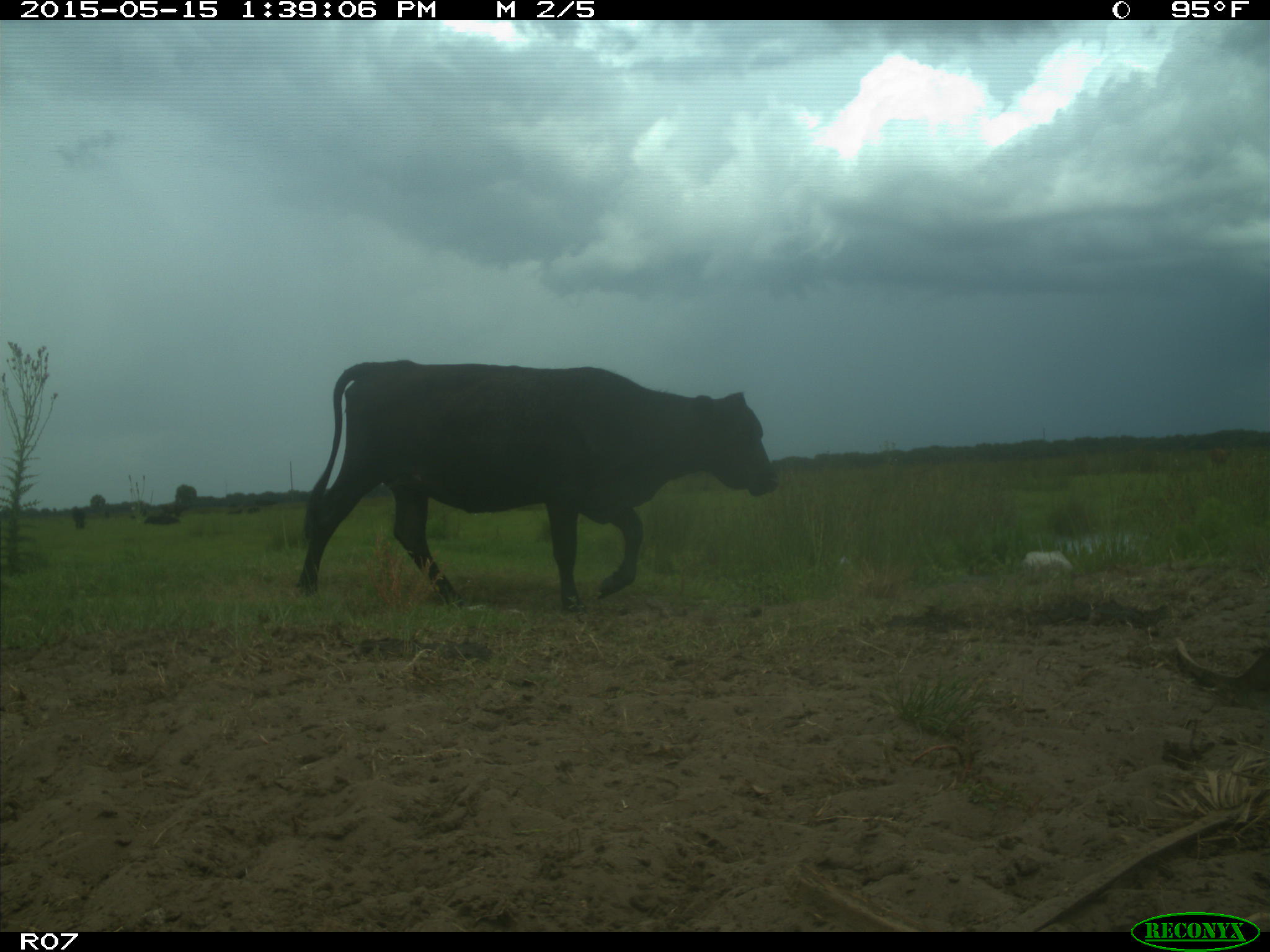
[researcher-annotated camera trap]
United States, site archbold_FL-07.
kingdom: Animalia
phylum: Chordata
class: Mammalia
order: Artiodactyla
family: Bovidae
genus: Bos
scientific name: Bos taurus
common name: domestic cow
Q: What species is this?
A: Bos taurus (domestic cow).